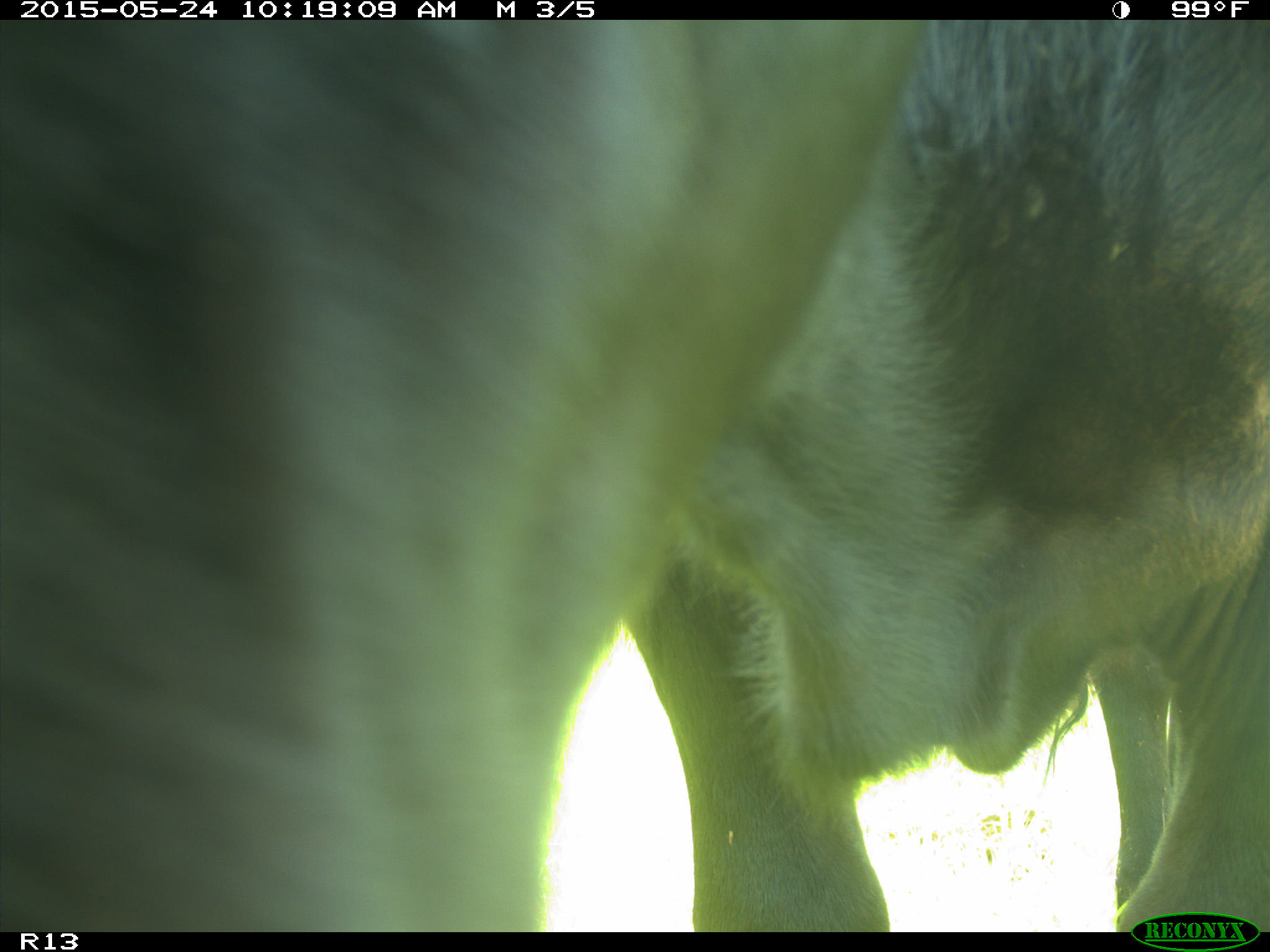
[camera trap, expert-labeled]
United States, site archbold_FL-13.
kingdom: Animalia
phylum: Chordata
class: Mammalia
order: Artiodactyla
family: Bovidae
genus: Bos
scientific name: Bos taurus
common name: domestic cow